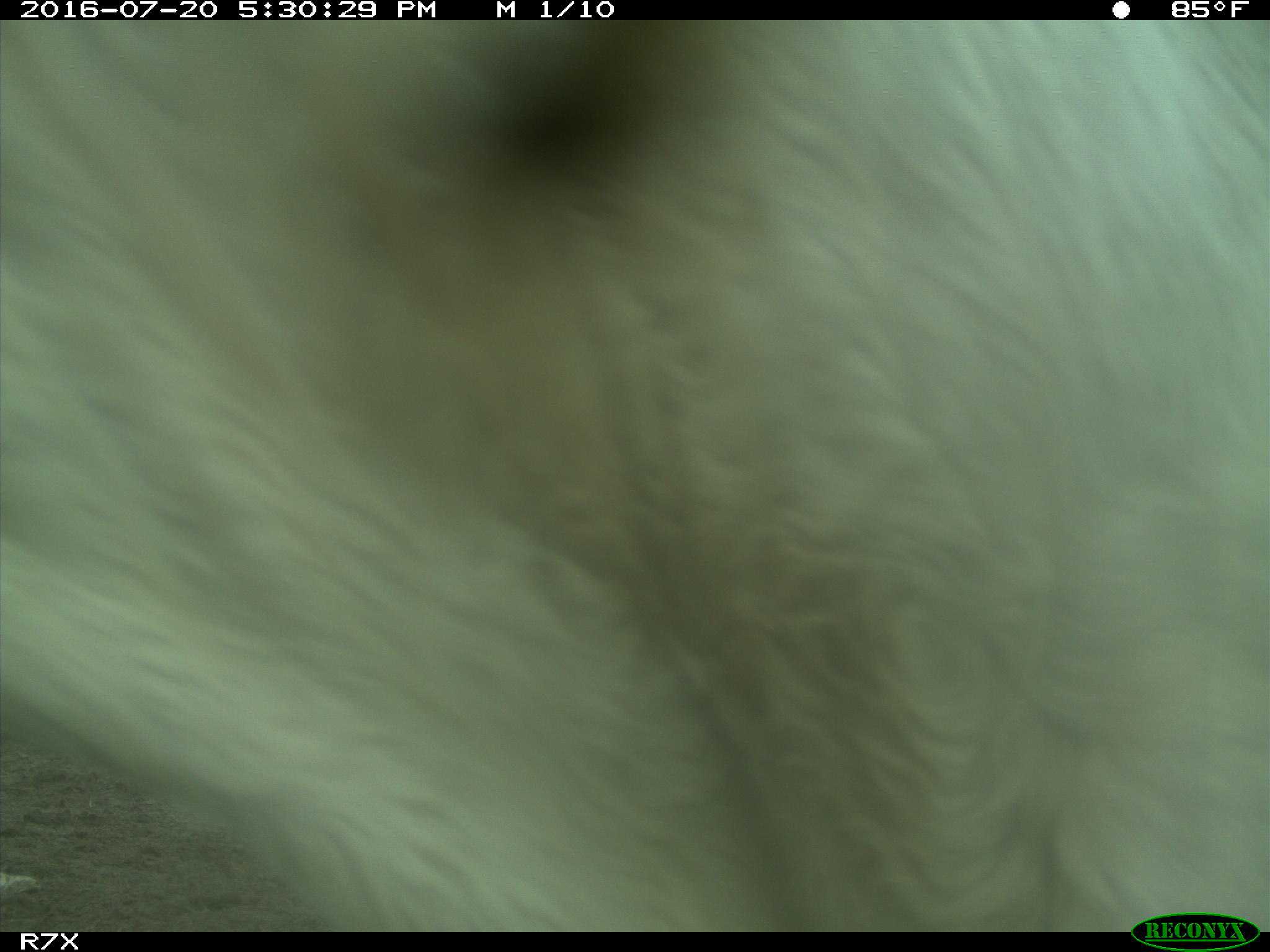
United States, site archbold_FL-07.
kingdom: Animalia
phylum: Chordata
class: Mammalia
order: Artiodactyla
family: Bovidae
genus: Bos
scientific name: Bos taurus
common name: domestic cow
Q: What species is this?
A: Bos taurus (domestic cow).